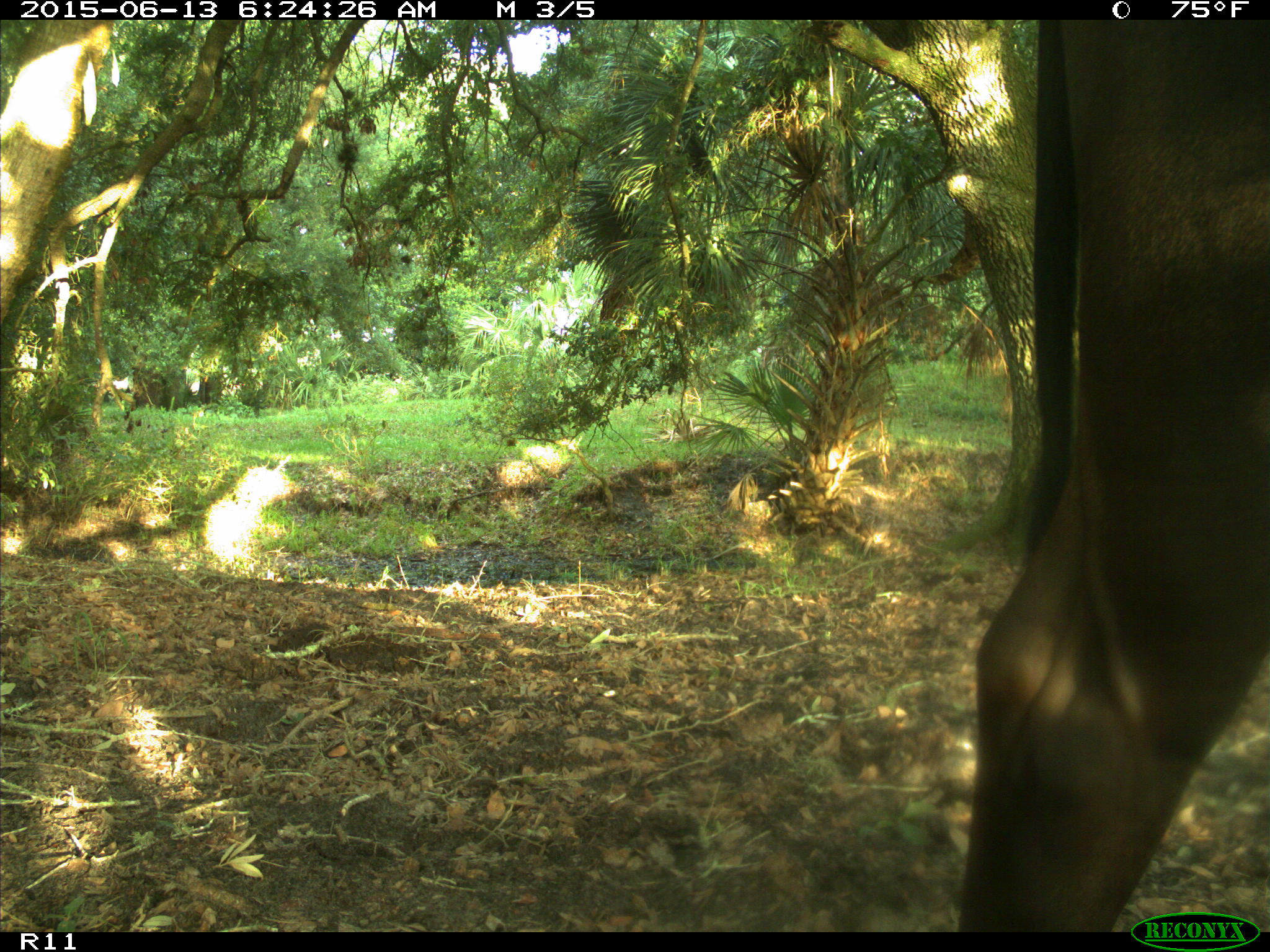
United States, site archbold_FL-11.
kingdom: Animalia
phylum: Chordata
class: Mammalia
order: Artiodactyla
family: Bovidae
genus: Bos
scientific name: Bos taurus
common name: domestic cow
Bos taurus (domestic cow).